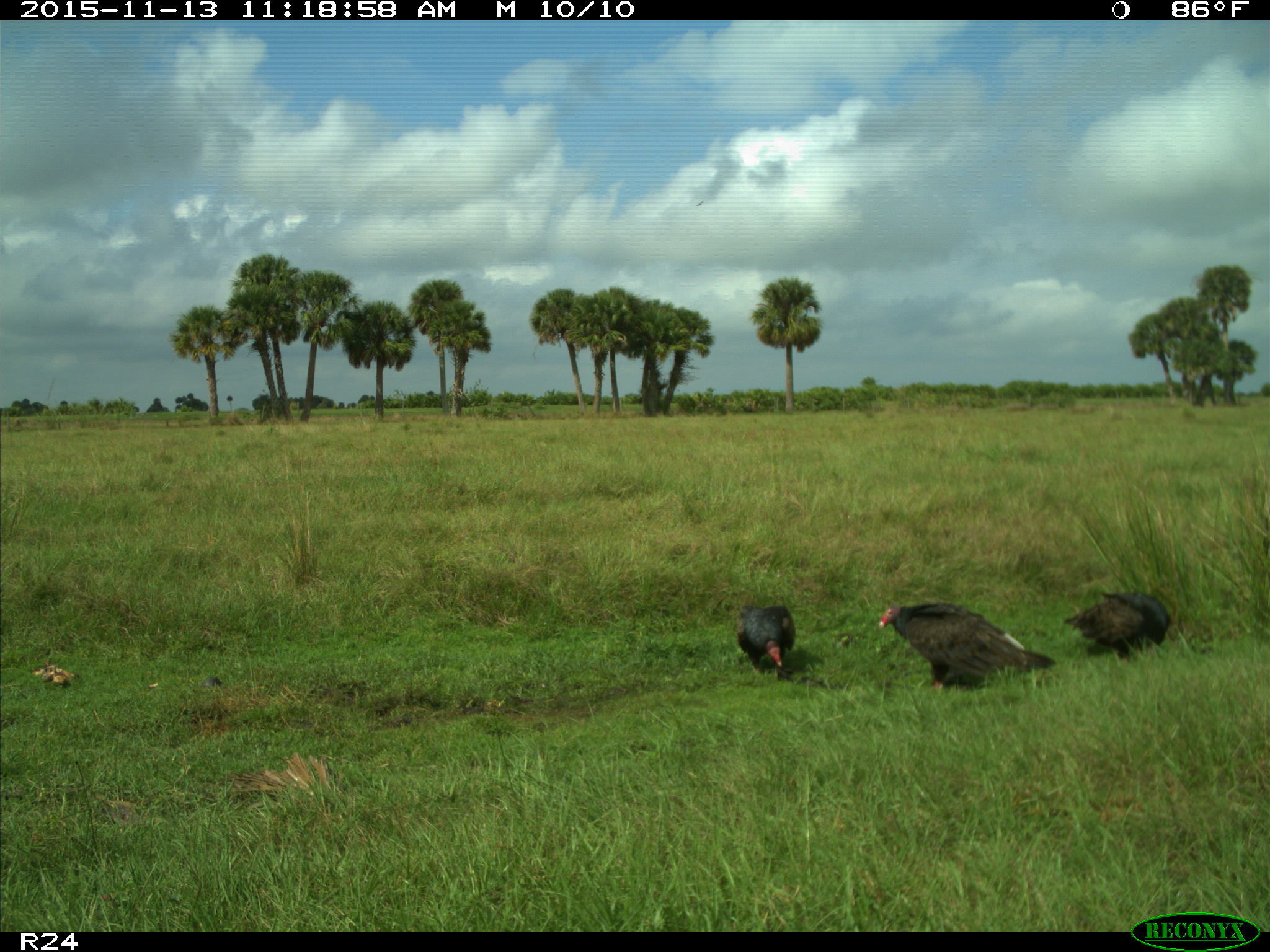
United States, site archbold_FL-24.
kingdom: Animalia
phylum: Chordata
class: Aves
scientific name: Aves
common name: birds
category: unidentified bird